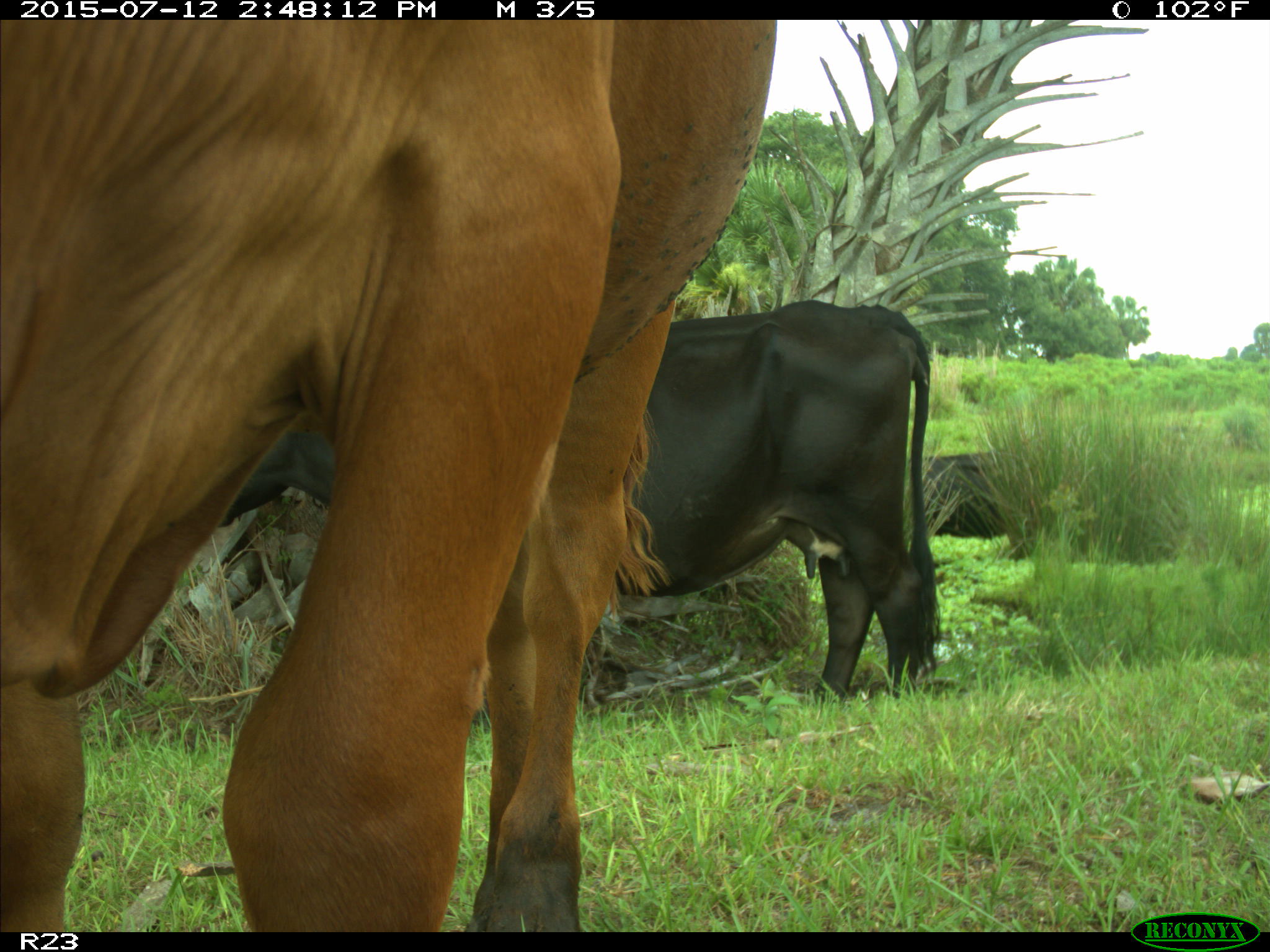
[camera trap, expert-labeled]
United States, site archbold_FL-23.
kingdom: Animalia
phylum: Chordata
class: Mammalia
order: Artiodactyla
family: Bovidae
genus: Bos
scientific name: Bos taurus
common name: domestic cow